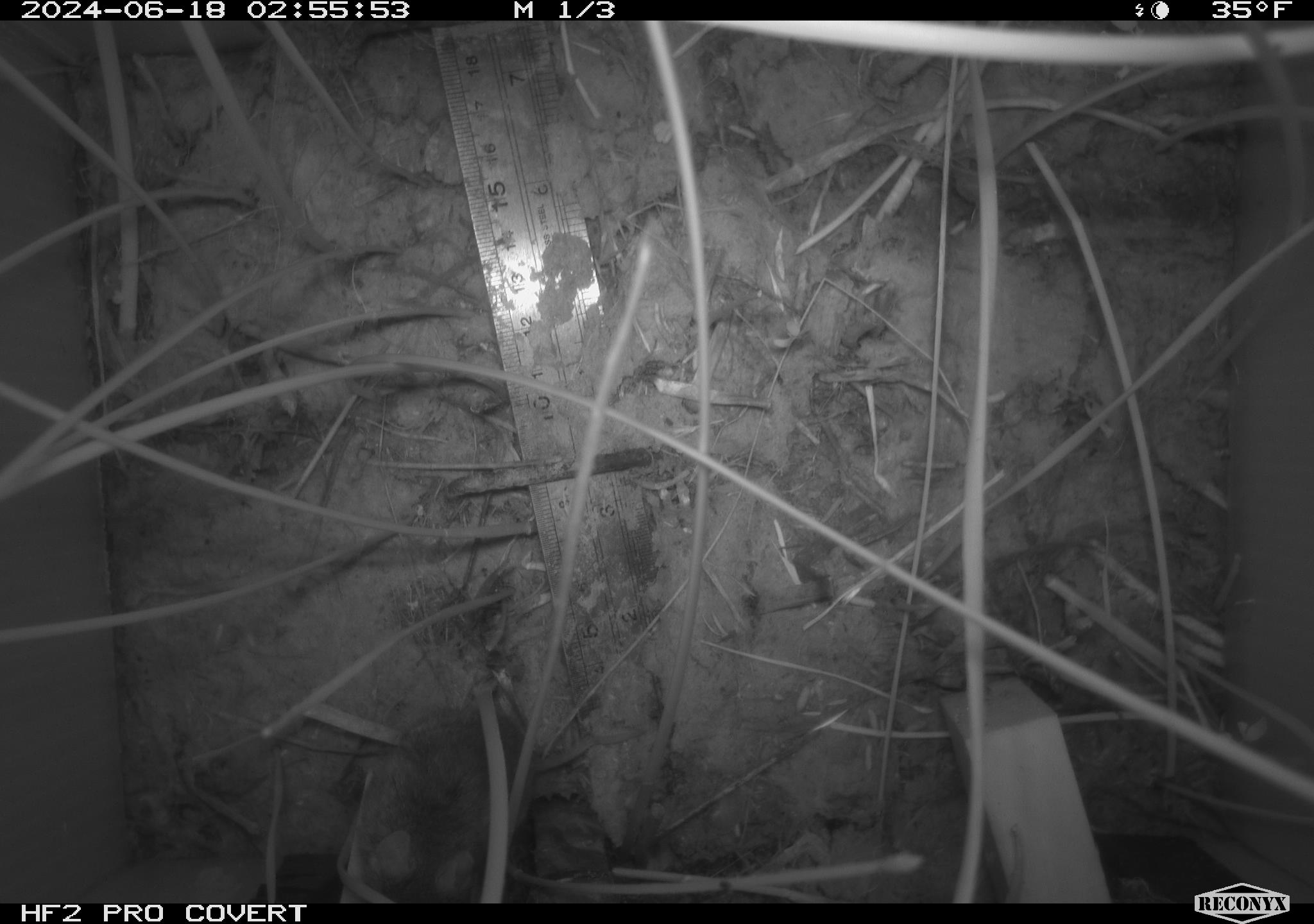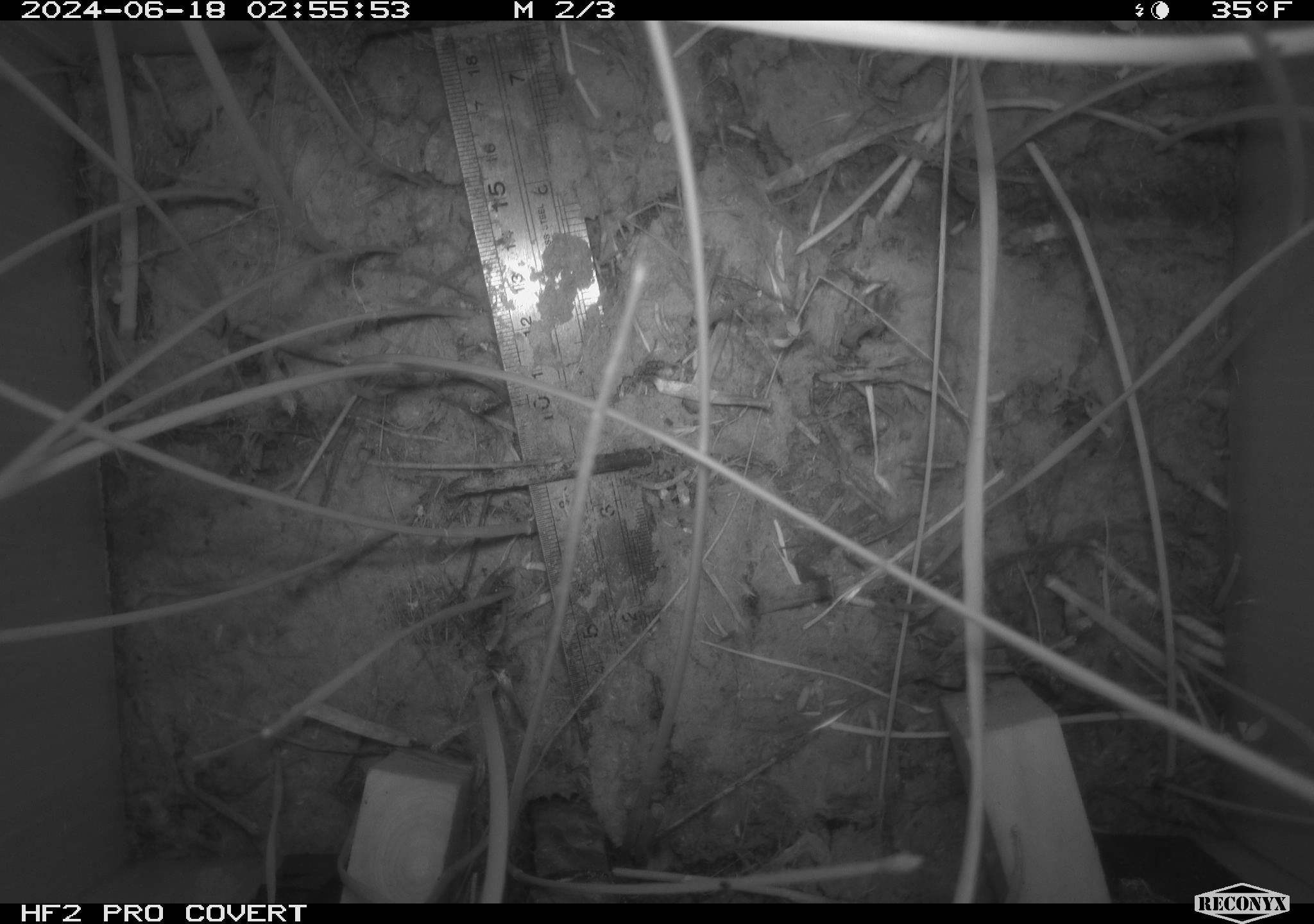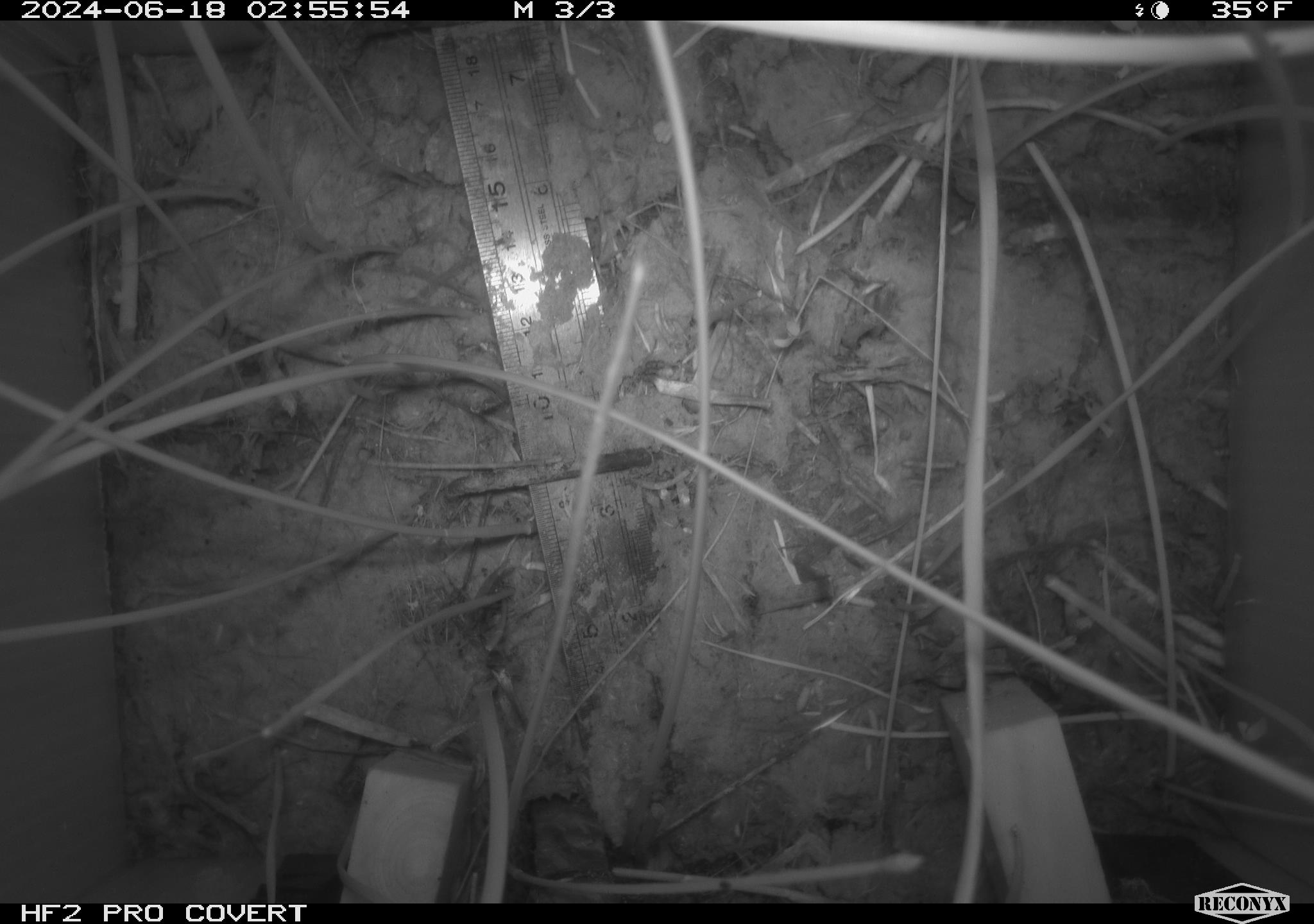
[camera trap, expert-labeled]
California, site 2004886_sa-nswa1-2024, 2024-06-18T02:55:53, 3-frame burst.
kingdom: Animalia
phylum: Chordata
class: Mammalia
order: Rodentia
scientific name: Rodentia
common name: rodent